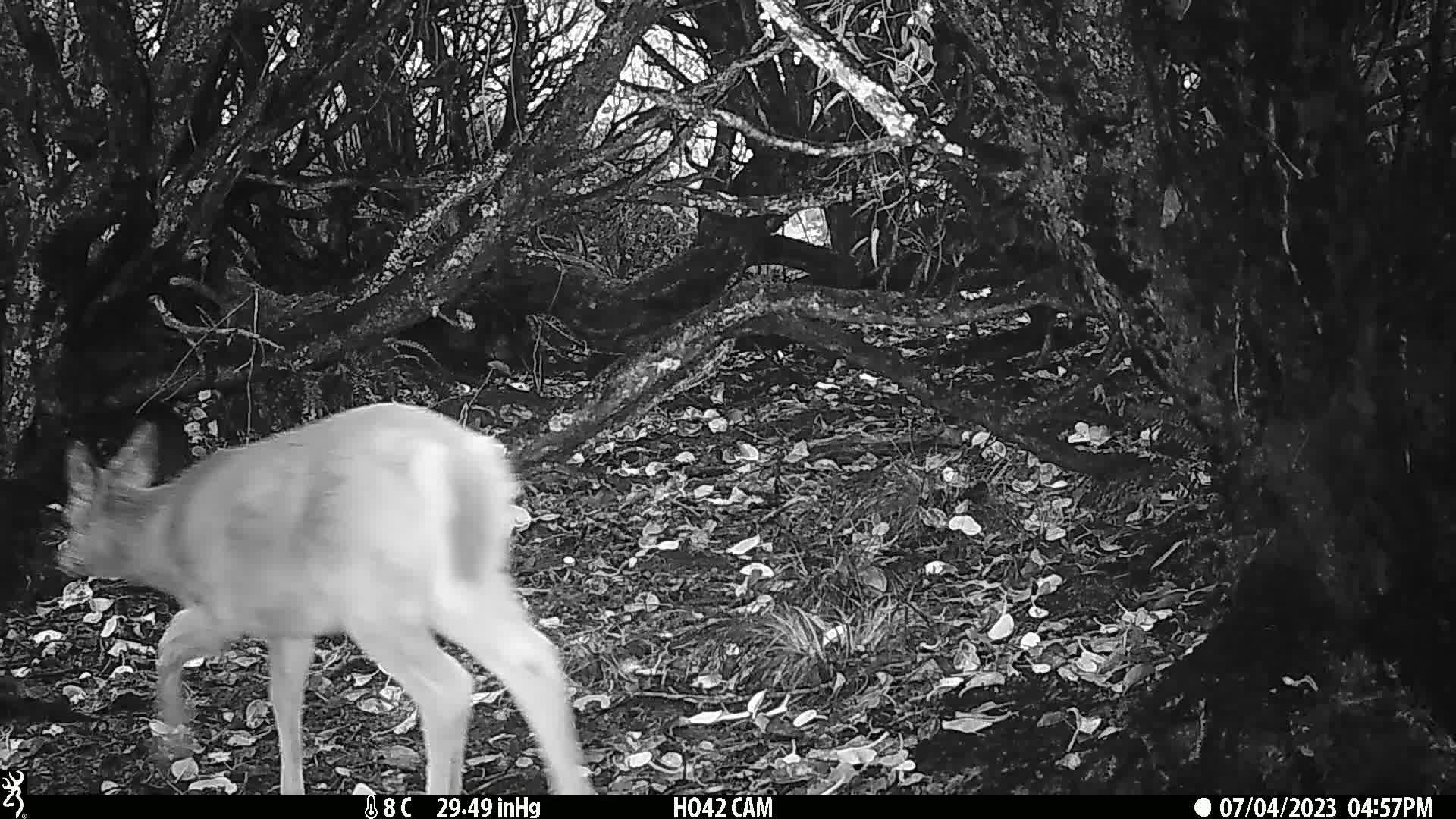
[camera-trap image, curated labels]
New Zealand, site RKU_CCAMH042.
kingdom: Animalia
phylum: Chordata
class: Mammalia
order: Artiodactyla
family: Cervidae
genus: Odocoileus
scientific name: Odocoileus virginianus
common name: white-tailed deer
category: white tailed deer